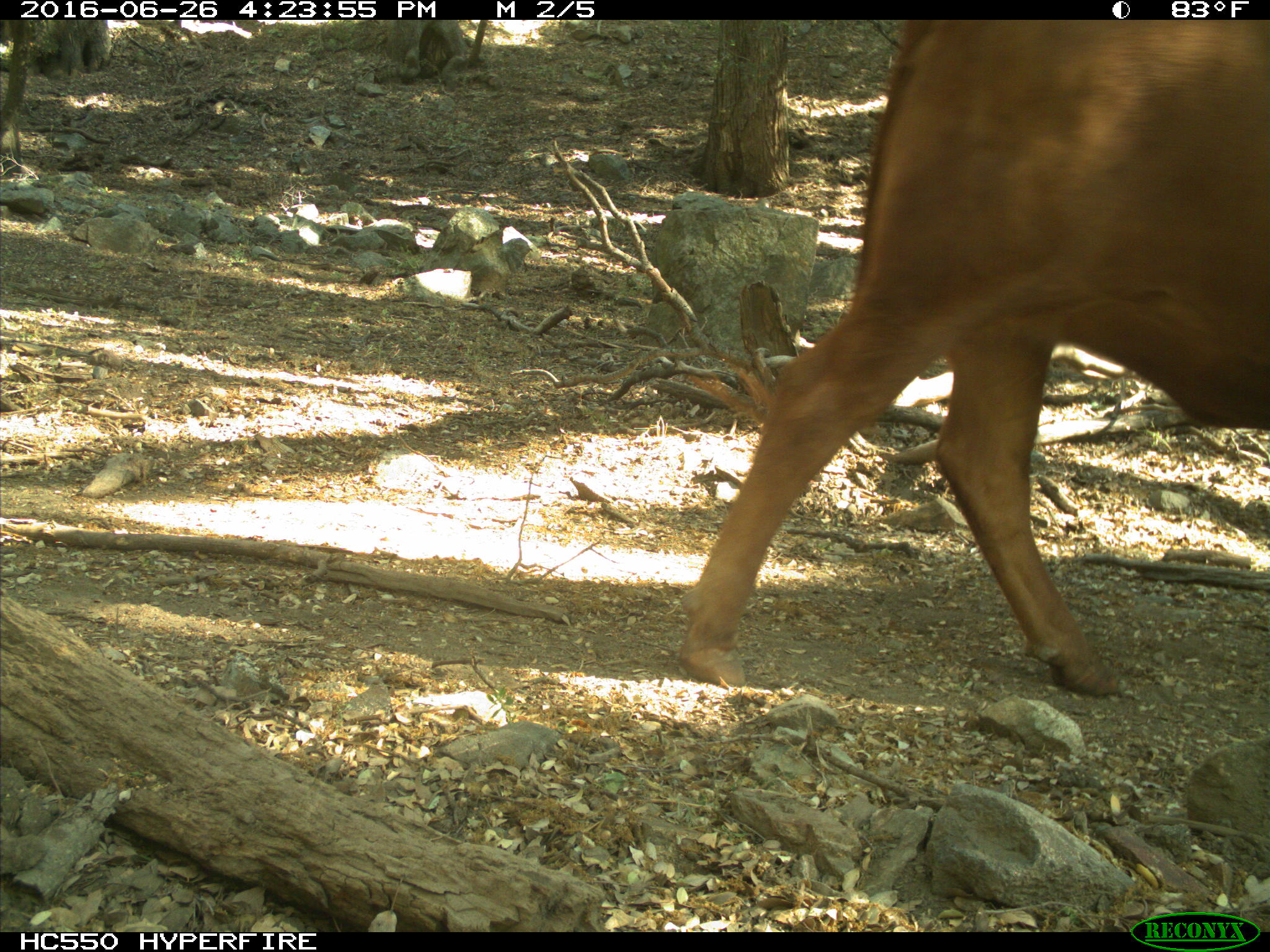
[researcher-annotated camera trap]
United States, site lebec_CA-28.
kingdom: Animalia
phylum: Chordata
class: Mammalia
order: Artiodactyla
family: Bovidae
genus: Bos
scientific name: Bos taurus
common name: domestic cow